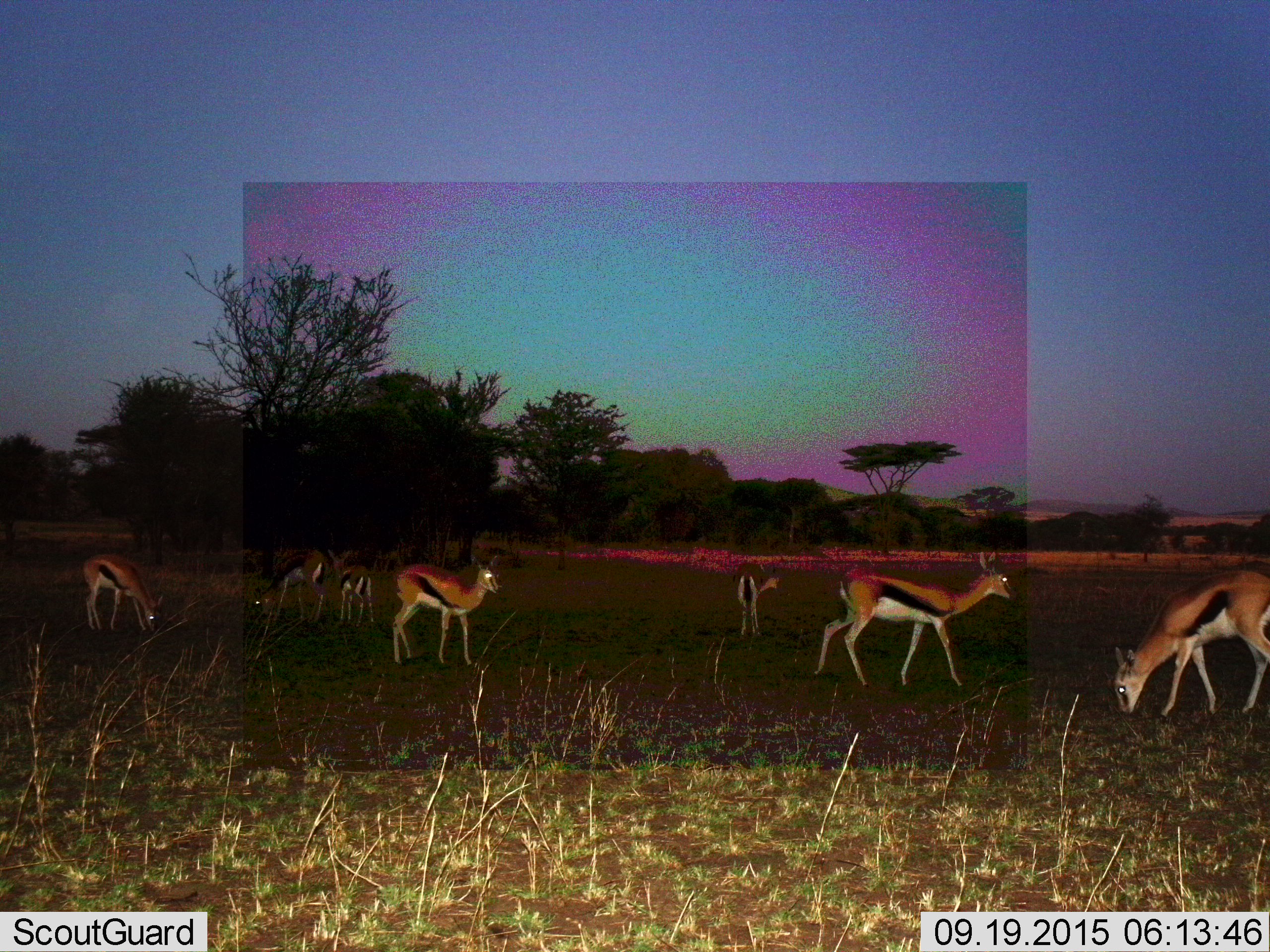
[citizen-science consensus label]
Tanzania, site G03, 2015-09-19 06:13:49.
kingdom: Animalia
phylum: Chordata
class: Mammalia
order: Artiodactyla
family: Bovidae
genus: Eudorcas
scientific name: Eudorcas thomsonii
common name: thomson's gazelle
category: gazellethomsons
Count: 7.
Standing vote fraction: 83%.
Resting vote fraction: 6%.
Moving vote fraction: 56%.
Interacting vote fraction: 6%.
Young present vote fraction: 56%.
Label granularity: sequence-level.